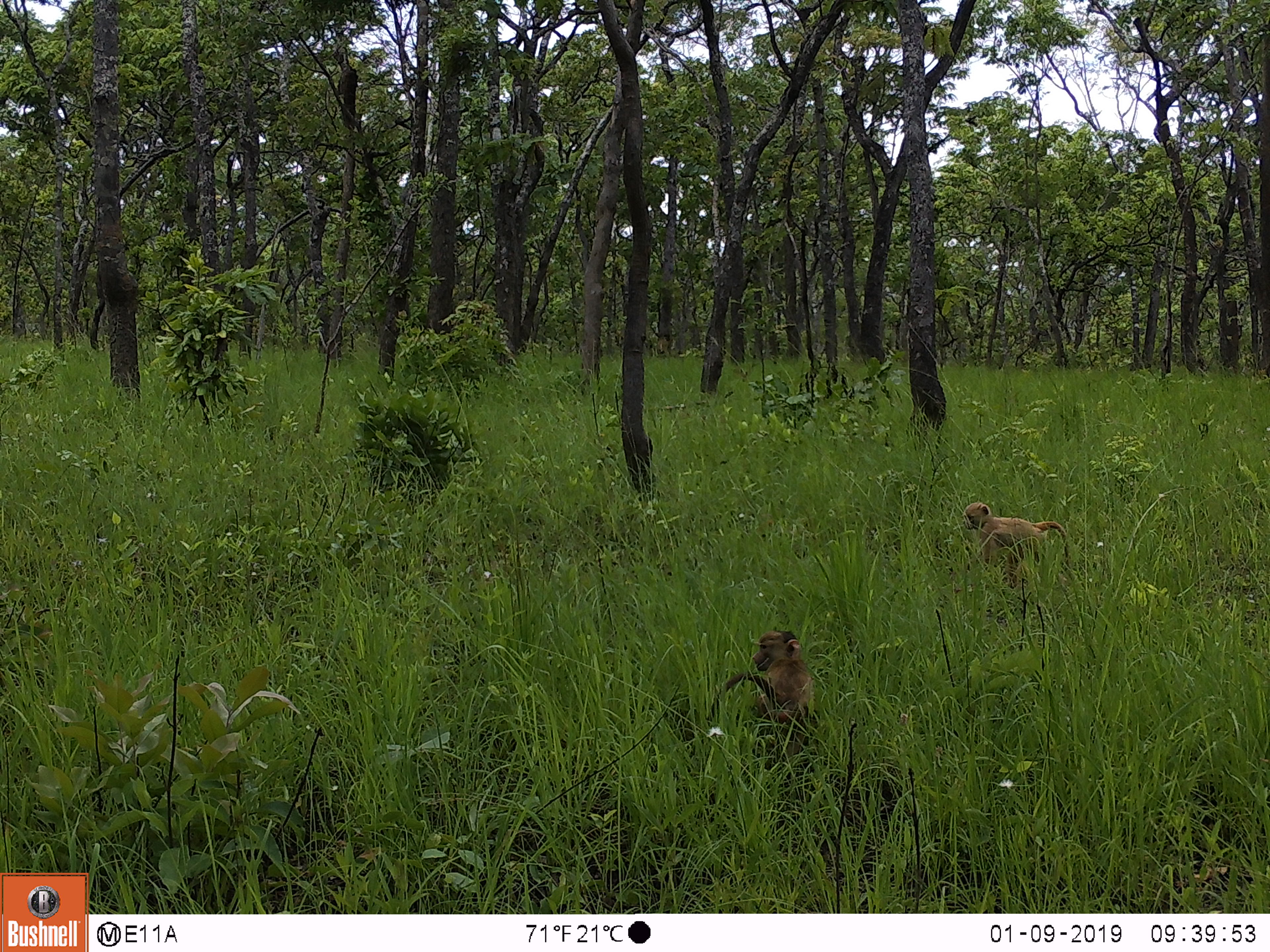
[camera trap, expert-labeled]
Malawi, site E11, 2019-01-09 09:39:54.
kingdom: Animalia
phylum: Chordata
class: Mammalia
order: Primates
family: Cercopithecidae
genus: Papio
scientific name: Papio cynocephalus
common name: yellow baboon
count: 2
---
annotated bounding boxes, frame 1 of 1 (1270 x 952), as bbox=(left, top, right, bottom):
yellow baboon: bbox=(707, 619, 822, 738); bbox=(959, 496, 1076, 598)